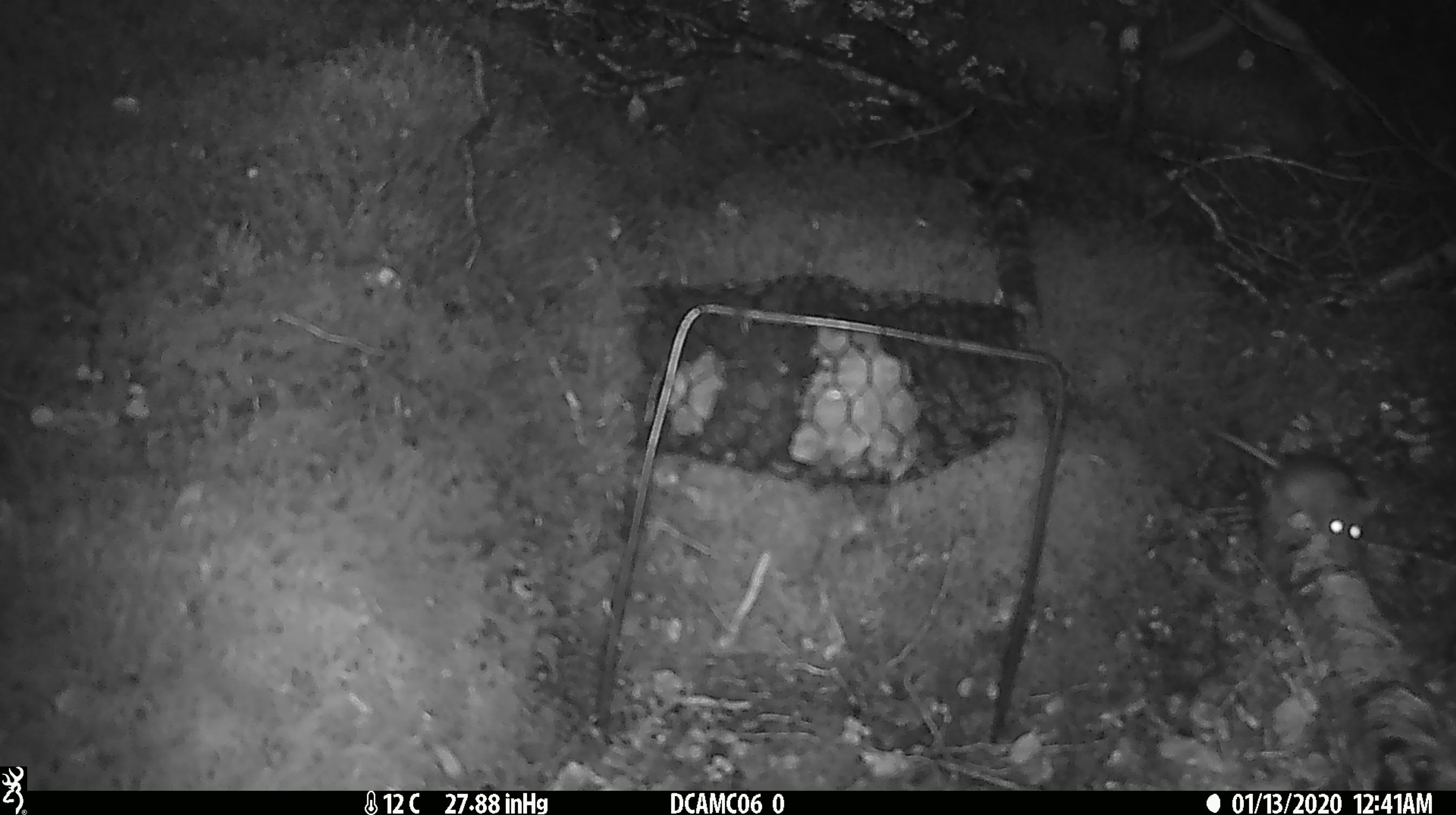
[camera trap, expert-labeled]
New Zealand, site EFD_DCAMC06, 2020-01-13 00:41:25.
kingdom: Animalia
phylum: Chordata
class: Mammalia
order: Rodentia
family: Muridae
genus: Mus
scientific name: Mus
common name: mouse